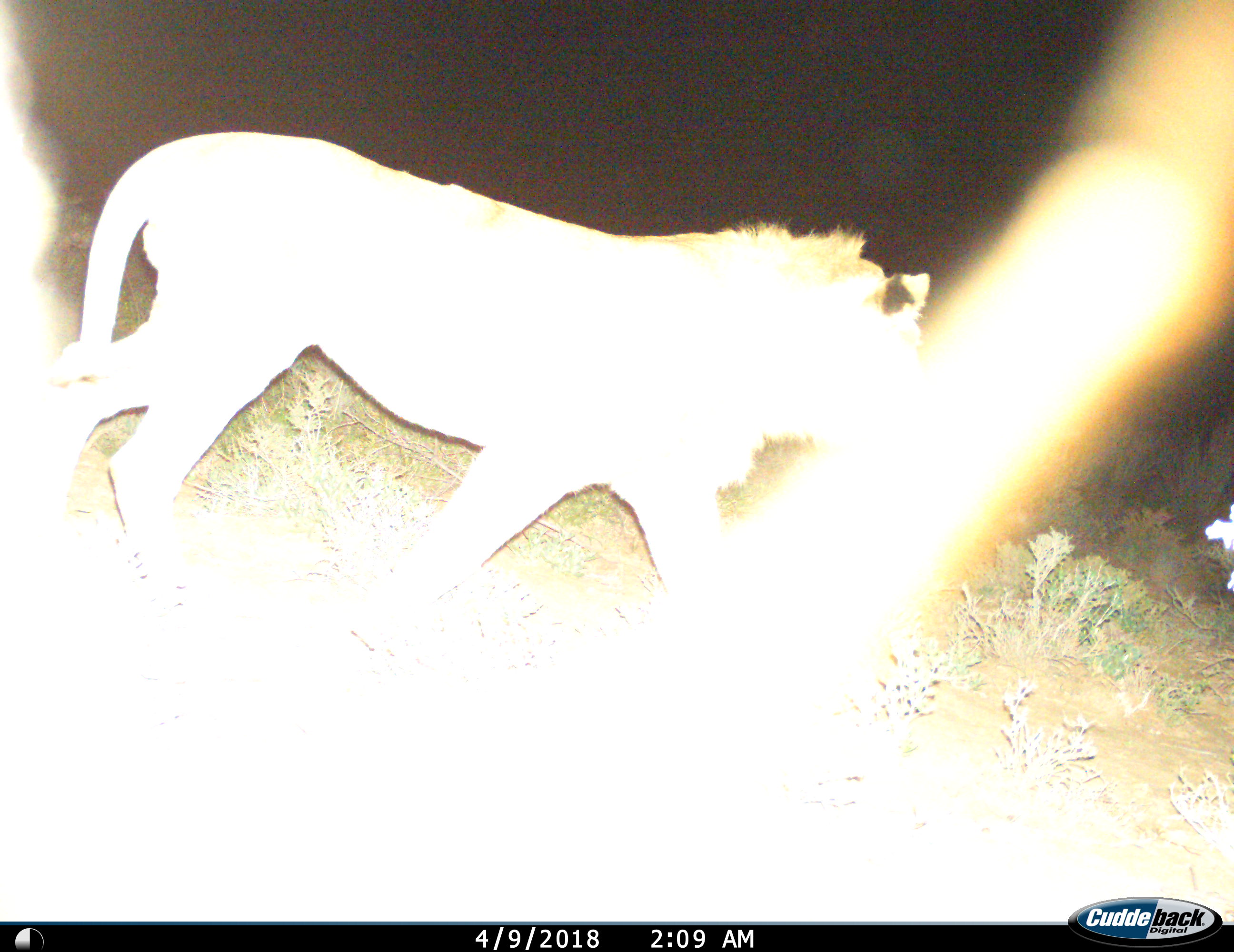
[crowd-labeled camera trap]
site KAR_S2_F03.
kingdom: Animalia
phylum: Chordata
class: Mammalia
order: Carnivora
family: Felidae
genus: Panthera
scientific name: Panthera leo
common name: lion male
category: lionmale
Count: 1.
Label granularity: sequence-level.